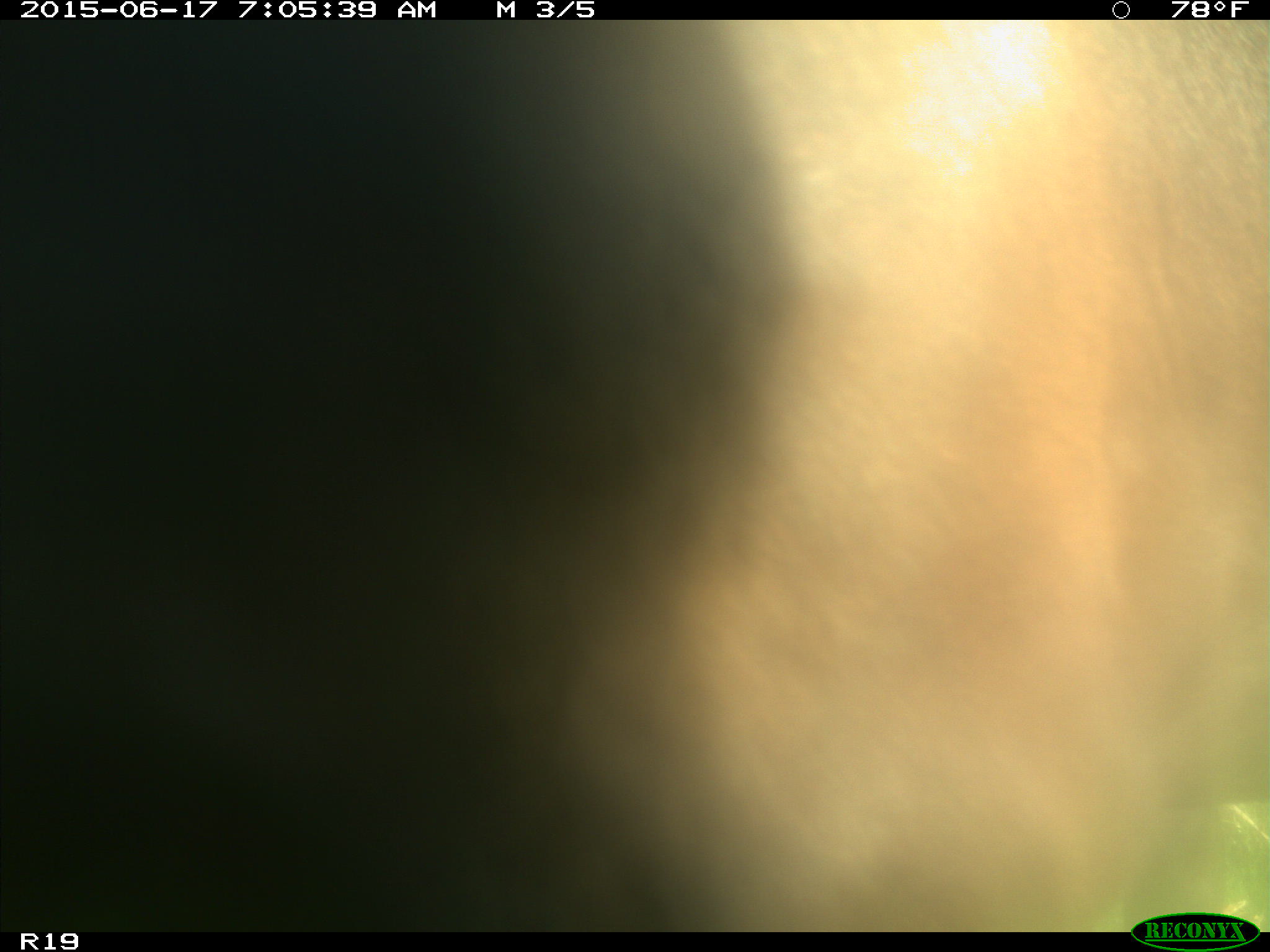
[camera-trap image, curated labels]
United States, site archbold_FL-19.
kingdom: Animalia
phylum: Chordata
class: Mammalia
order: Artiodactyla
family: Bovidae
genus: Bos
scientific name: Bos taurus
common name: domestic cow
Bos taurus (domestic cow).